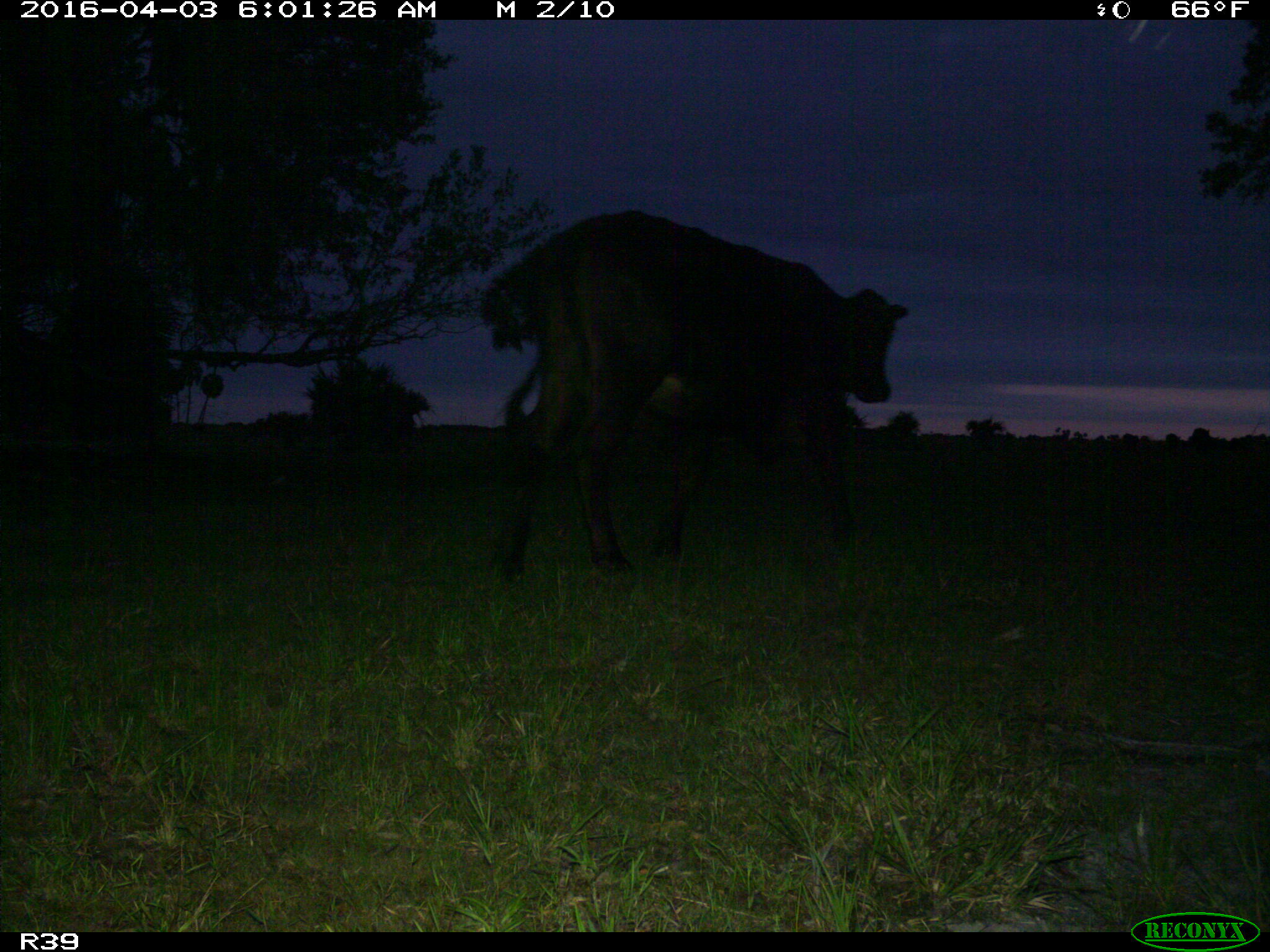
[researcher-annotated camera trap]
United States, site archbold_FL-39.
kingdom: Animalia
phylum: Chordata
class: Mammalia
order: Artiodactyla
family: Bovidae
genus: Bos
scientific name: Bos taurus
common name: domestic cow